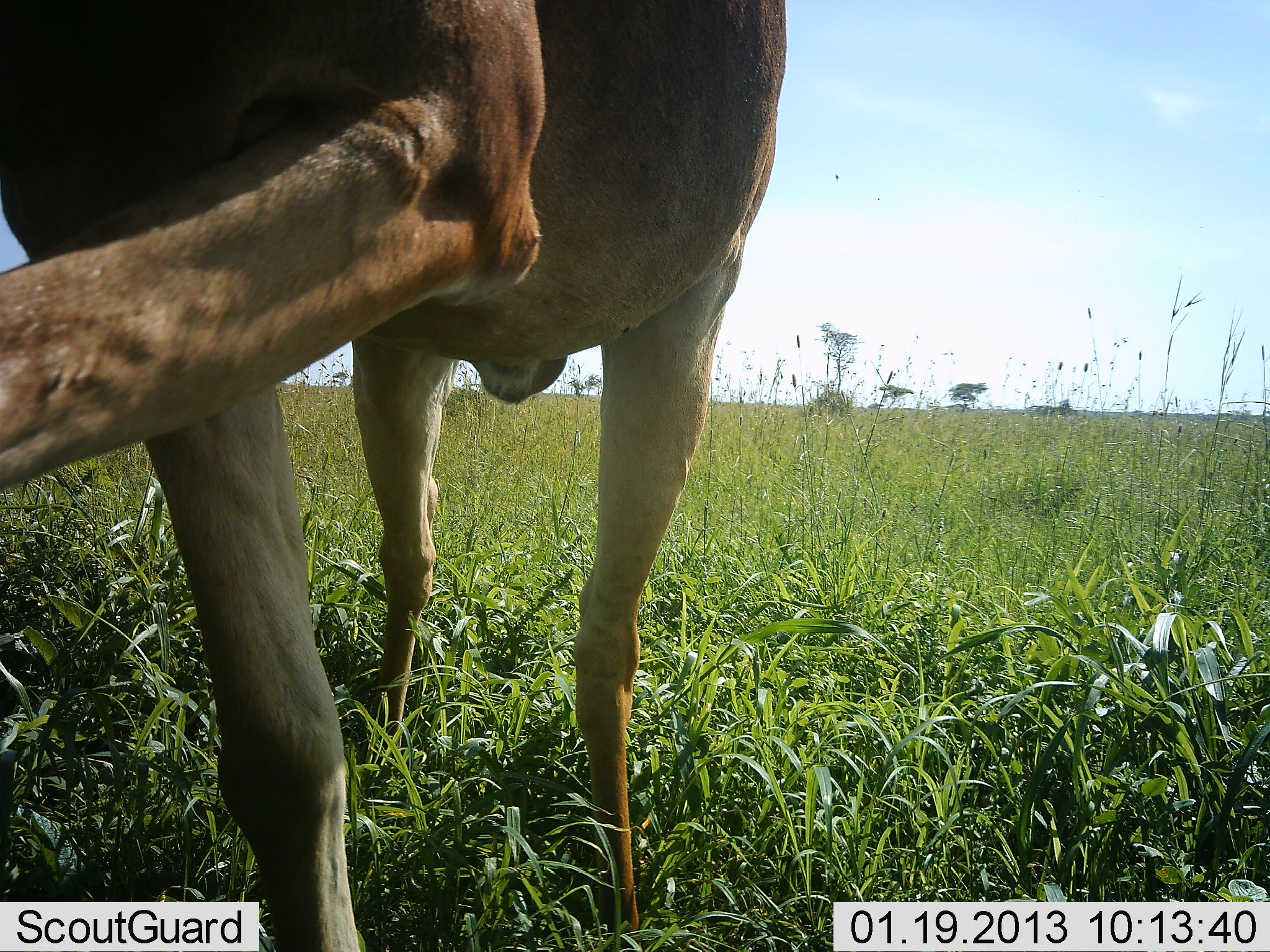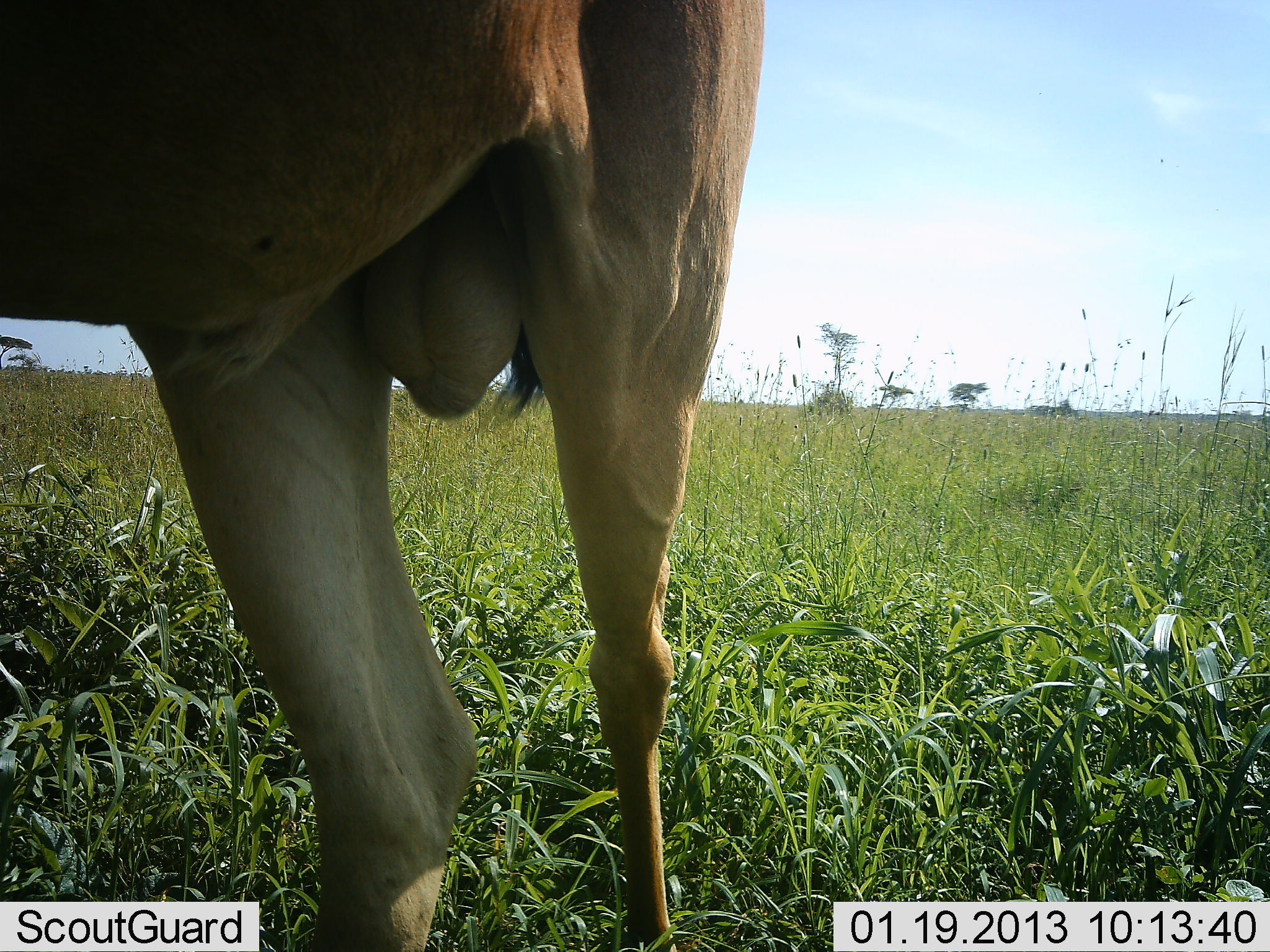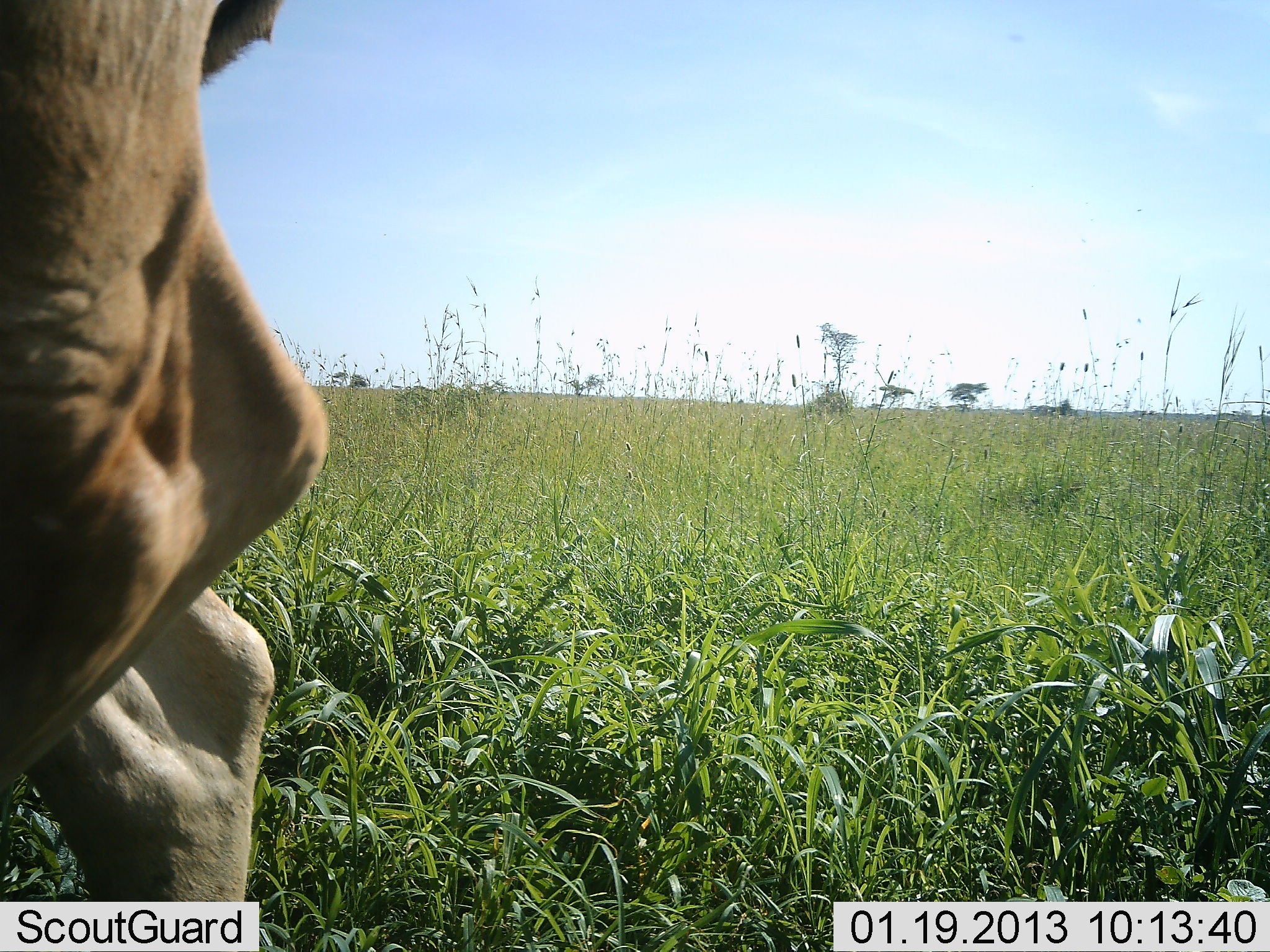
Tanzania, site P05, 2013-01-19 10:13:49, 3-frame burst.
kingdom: Animalia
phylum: Chordata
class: Mammalia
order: Artiodactyla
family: Bovidae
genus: Alcelaphus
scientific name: Alcelaphus buselaphus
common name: hartebeest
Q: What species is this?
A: Hartebeest (Alcelaphus buselaphus).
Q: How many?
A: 1.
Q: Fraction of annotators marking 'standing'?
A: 27%.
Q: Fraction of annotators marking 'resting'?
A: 0%.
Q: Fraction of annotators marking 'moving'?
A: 77%.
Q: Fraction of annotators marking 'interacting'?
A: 0%.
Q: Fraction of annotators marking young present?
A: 0%.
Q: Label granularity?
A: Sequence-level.